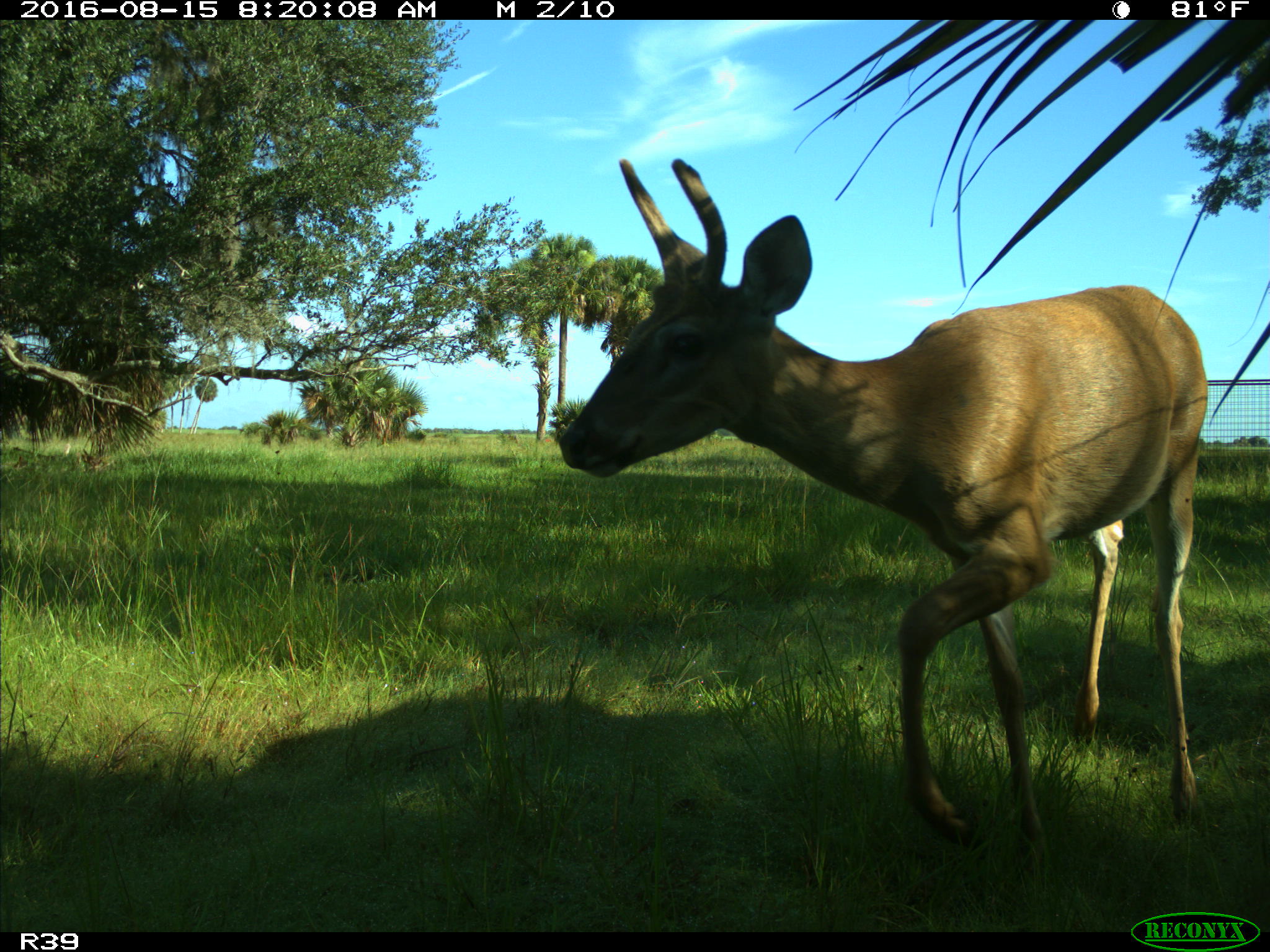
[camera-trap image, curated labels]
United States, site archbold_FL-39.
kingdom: Animalia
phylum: Chordata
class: Mammalia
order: Artiodactyla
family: Cervidae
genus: Odocoileus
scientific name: Odocoileus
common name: deer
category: unidentified deer